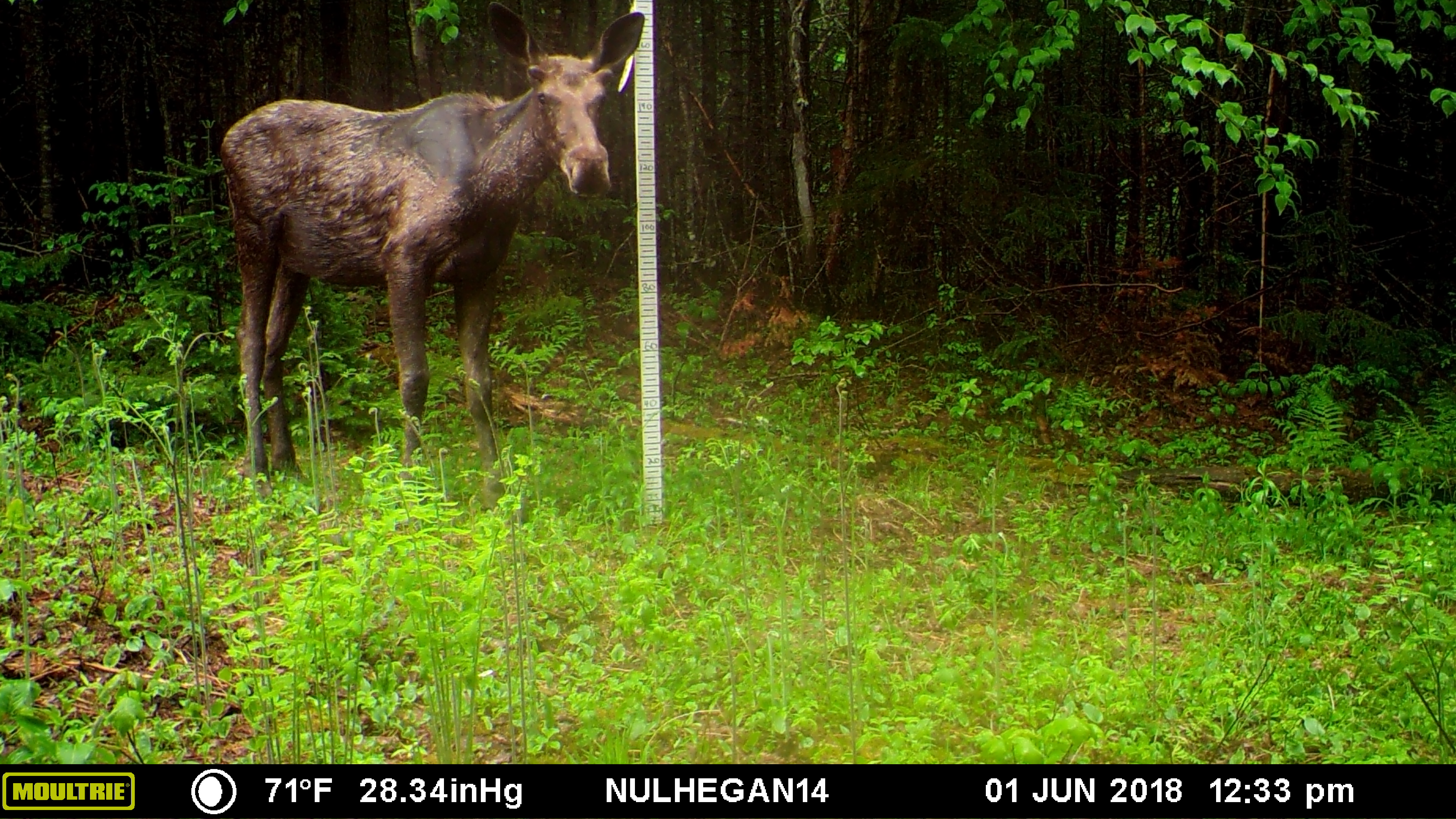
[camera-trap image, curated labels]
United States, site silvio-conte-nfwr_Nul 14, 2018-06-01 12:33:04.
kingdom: Animalia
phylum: Chordata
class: Mammalia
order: Artiodactyla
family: Cervidae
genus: Alces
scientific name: Alces alces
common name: moose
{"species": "moose (Alces alces)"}